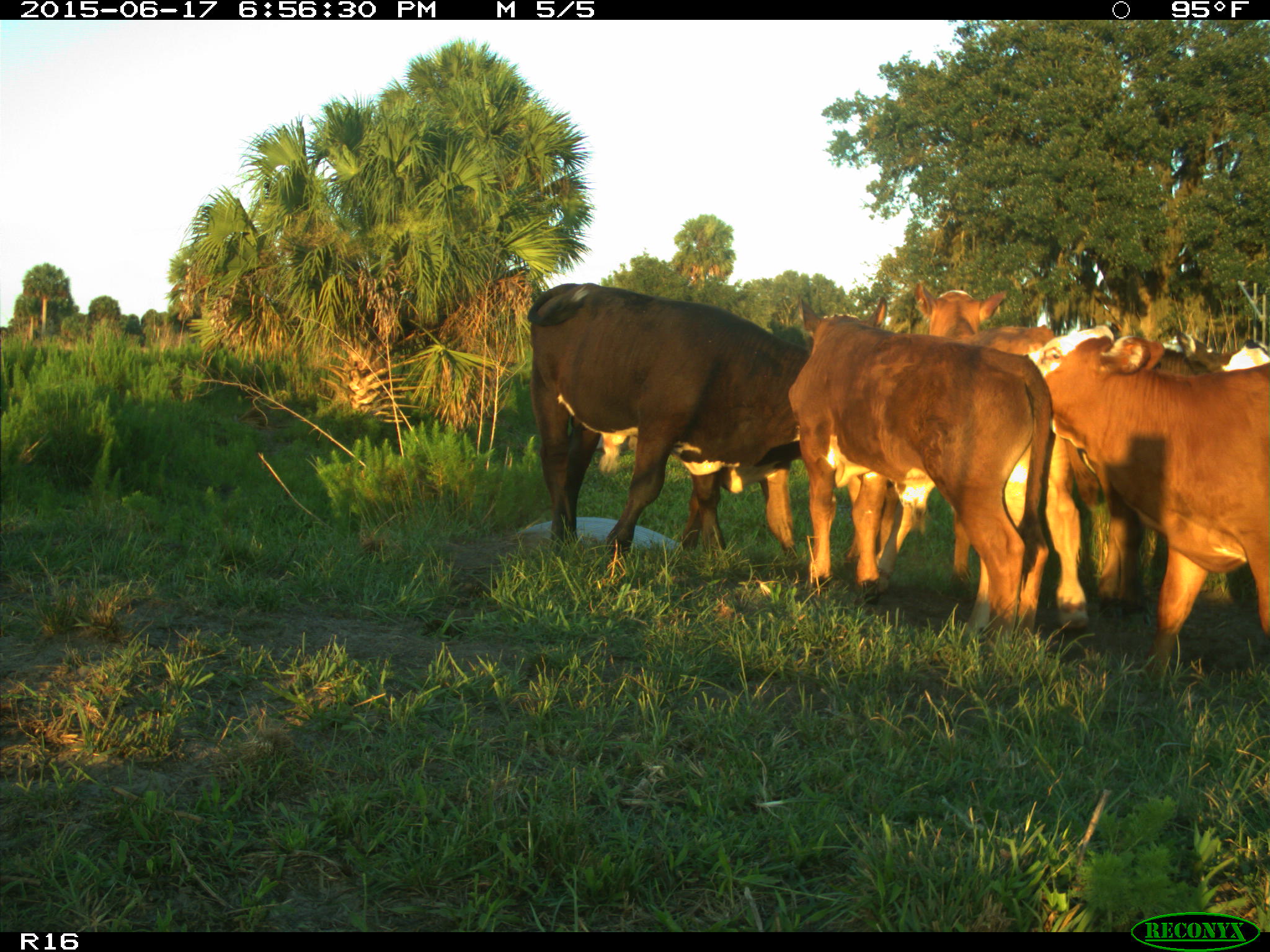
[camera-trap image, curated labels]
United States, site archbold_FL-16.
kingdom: Animalia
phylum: Chordata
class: Mammalia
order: Artiodactyla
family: Bovidae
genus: Bos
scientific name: Bos taurus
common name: domestic cow